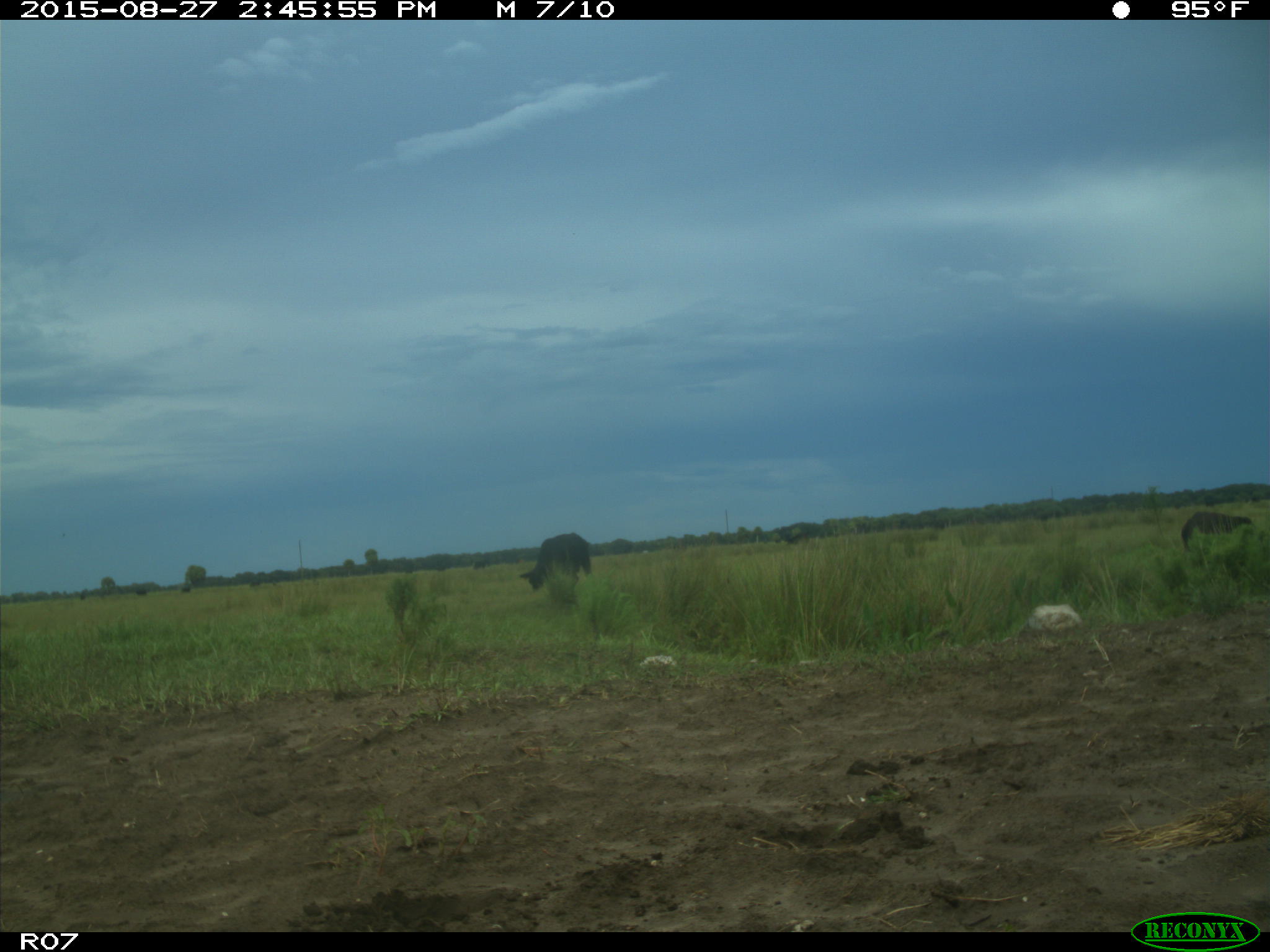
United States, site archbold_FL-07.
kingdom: Animalia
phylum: Chordata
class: Mammalia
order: Artiodactyla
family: Bovidae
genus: Bos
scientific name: Bos taurus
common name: domestic cow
Bos taurus (domestic cow).